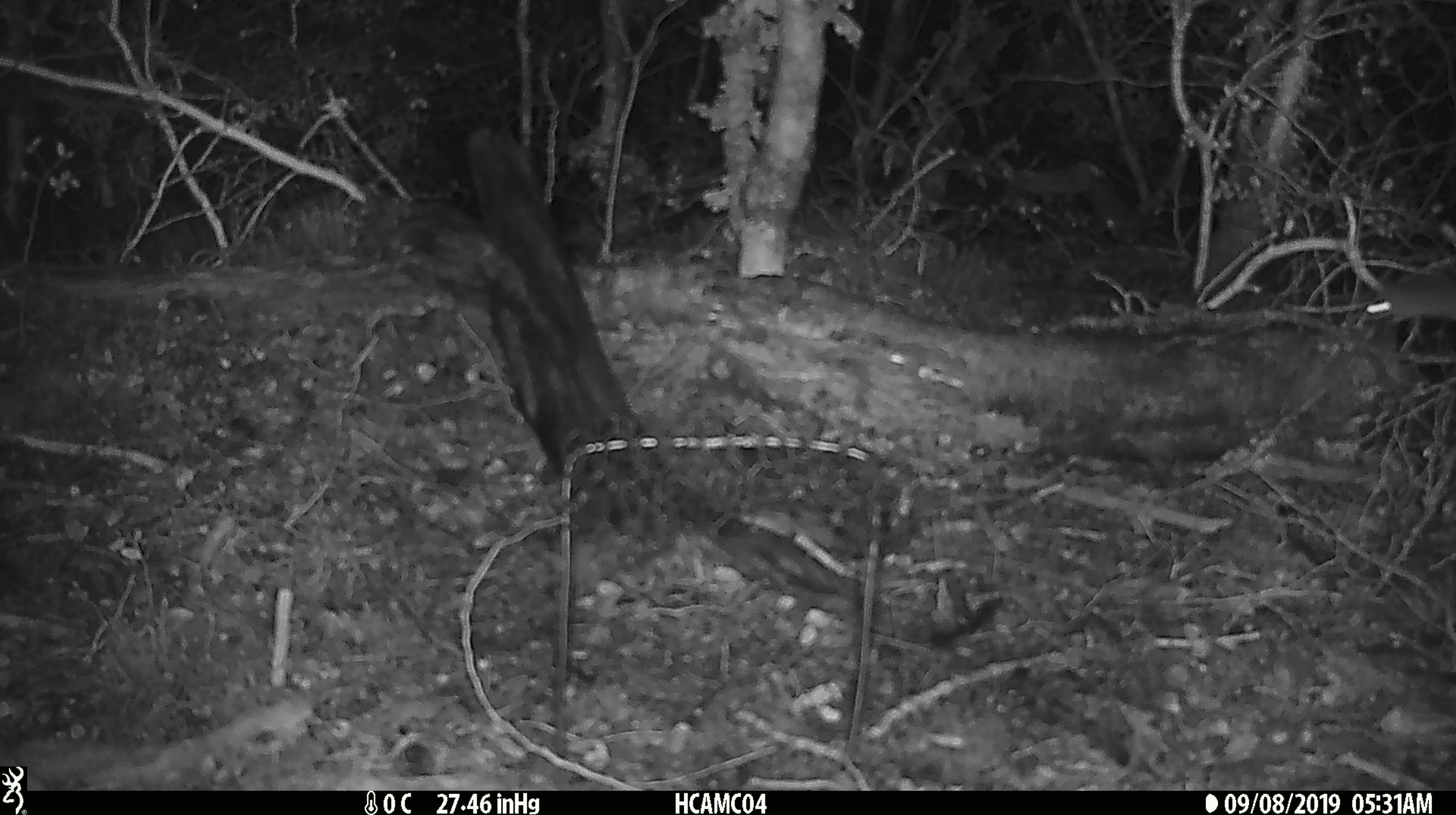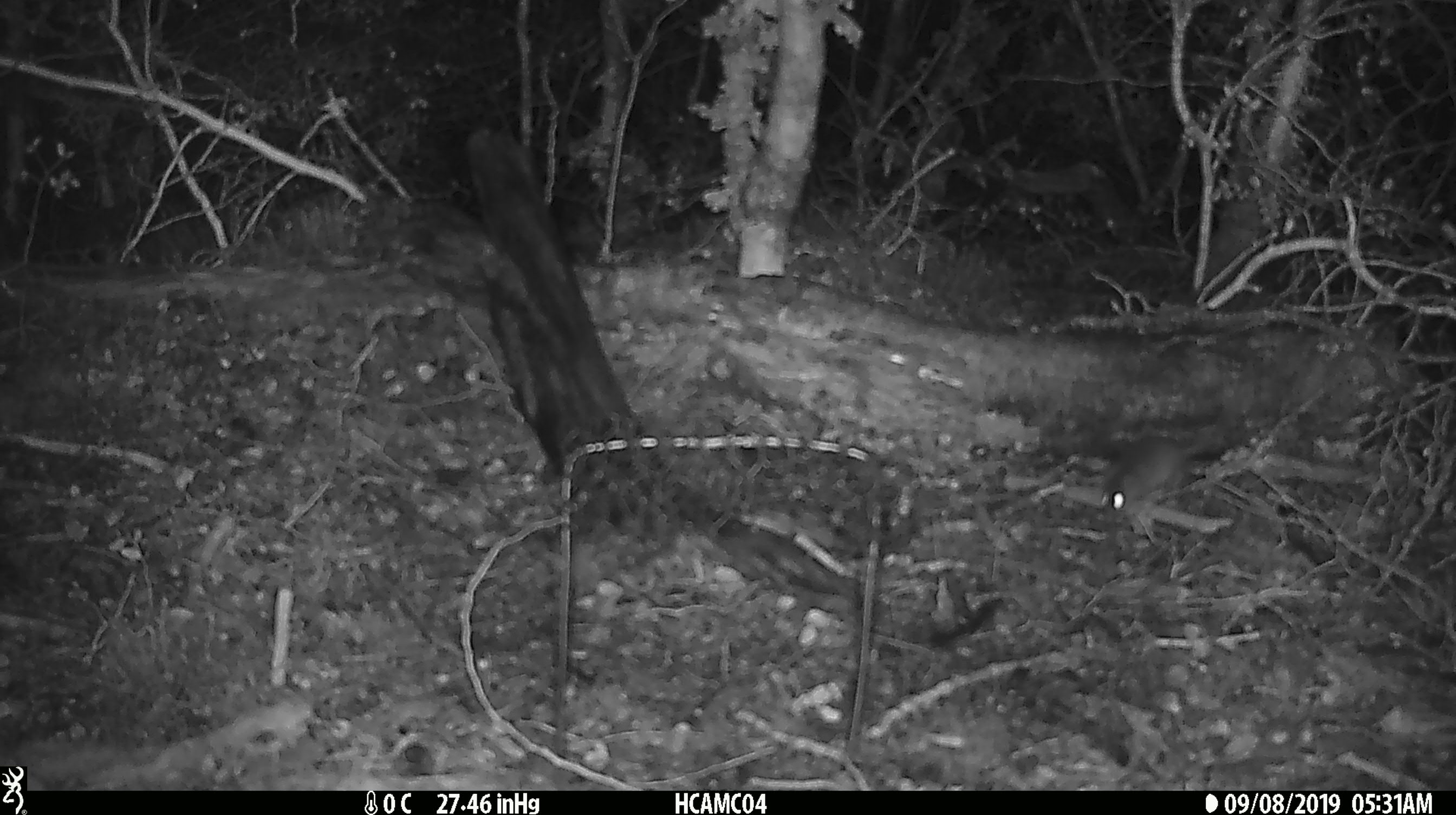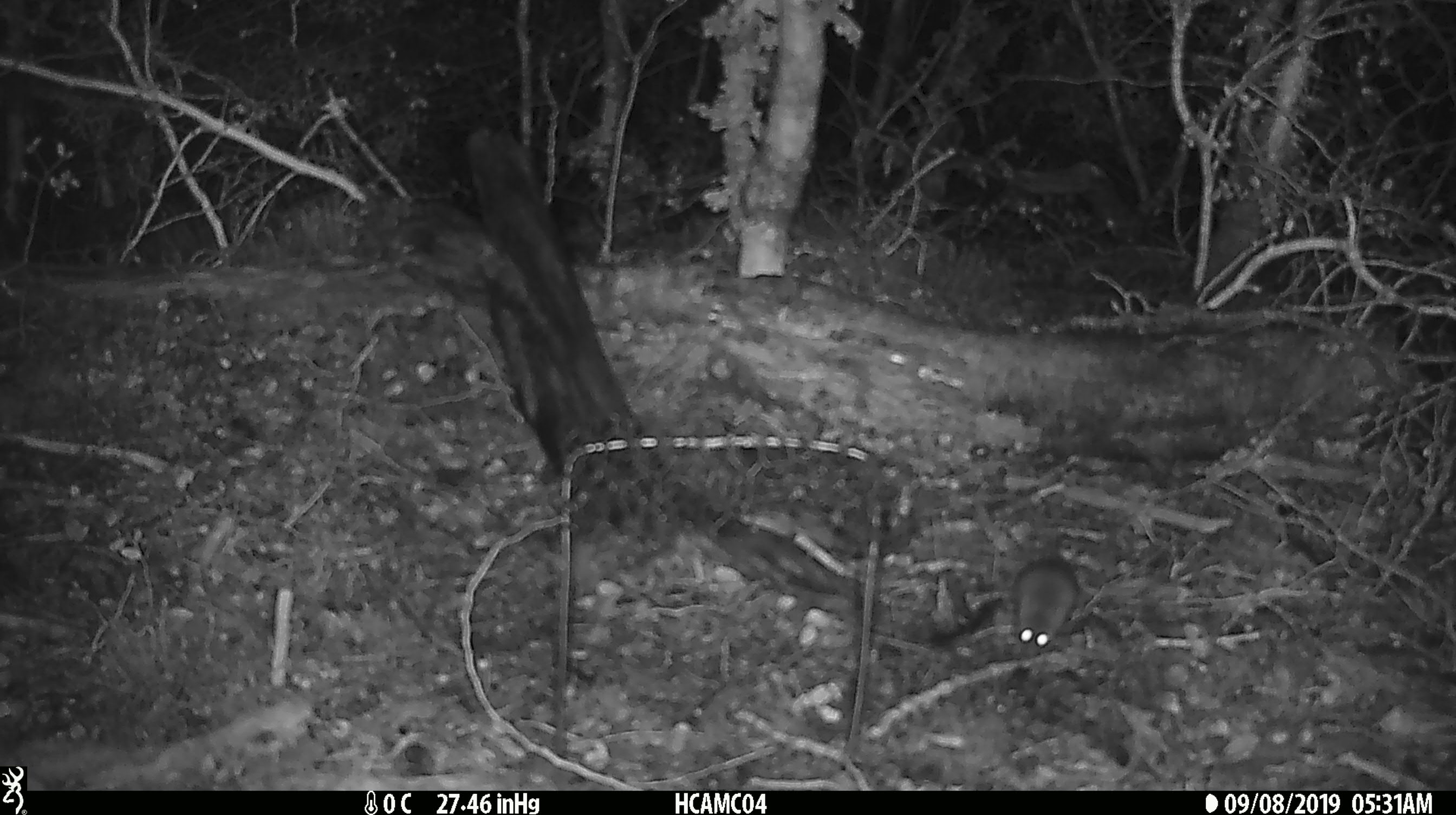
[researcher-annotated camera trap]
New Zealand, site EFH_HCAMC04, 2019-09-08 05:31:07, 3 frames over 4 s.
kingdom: Animalia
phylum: Chordata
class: Mammalia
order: Rodentia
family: Muridae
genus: Mus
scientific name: Mus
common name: mouse